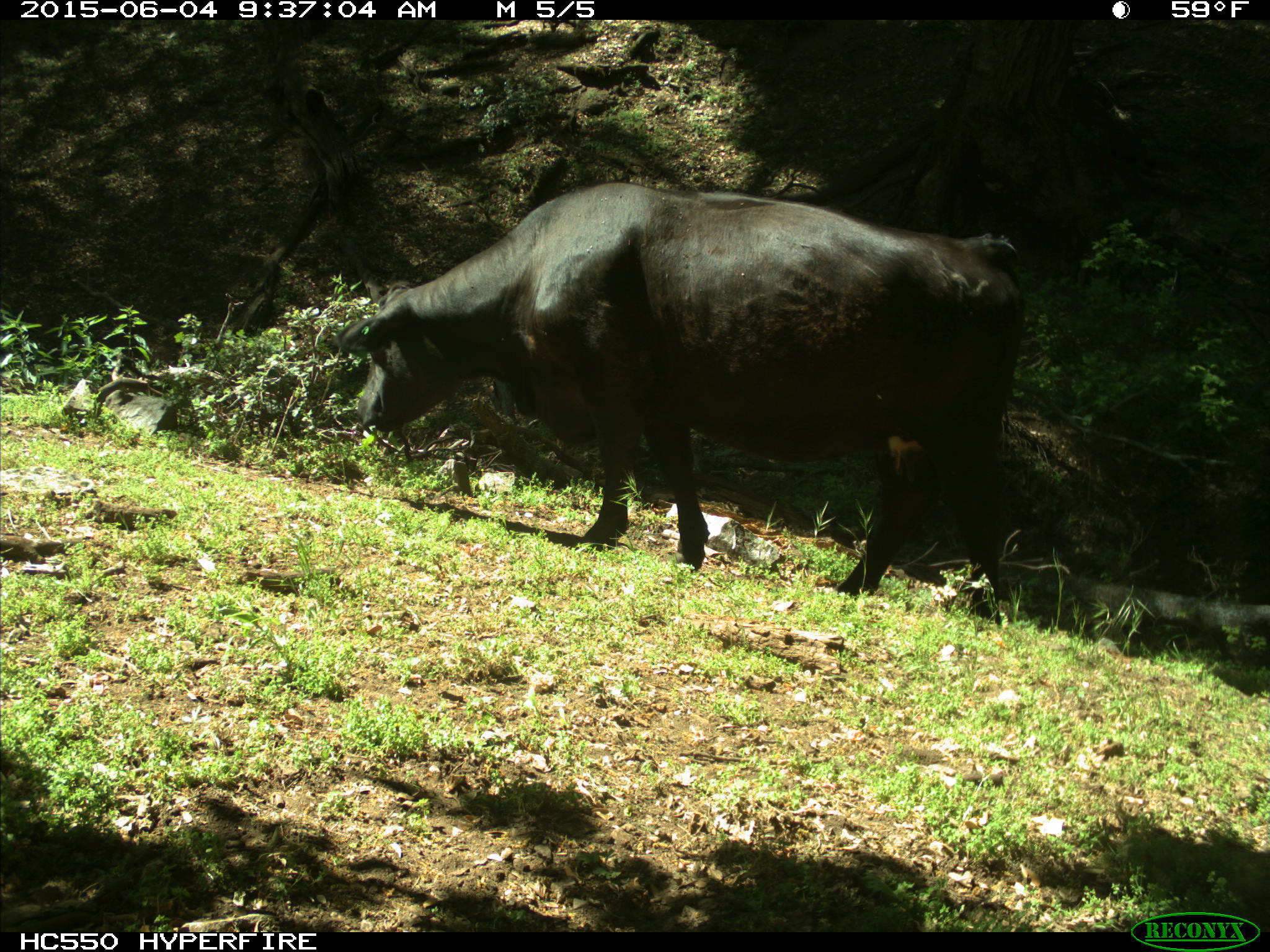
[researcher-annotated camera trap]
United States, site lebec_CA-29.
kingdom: Animalia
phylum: Chordata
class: Mammalia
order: Artiodactyla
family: Bovidae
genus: Bos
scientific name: Bos taurus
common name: domestic cow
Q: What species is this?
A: Bos taurus (domestic cow).